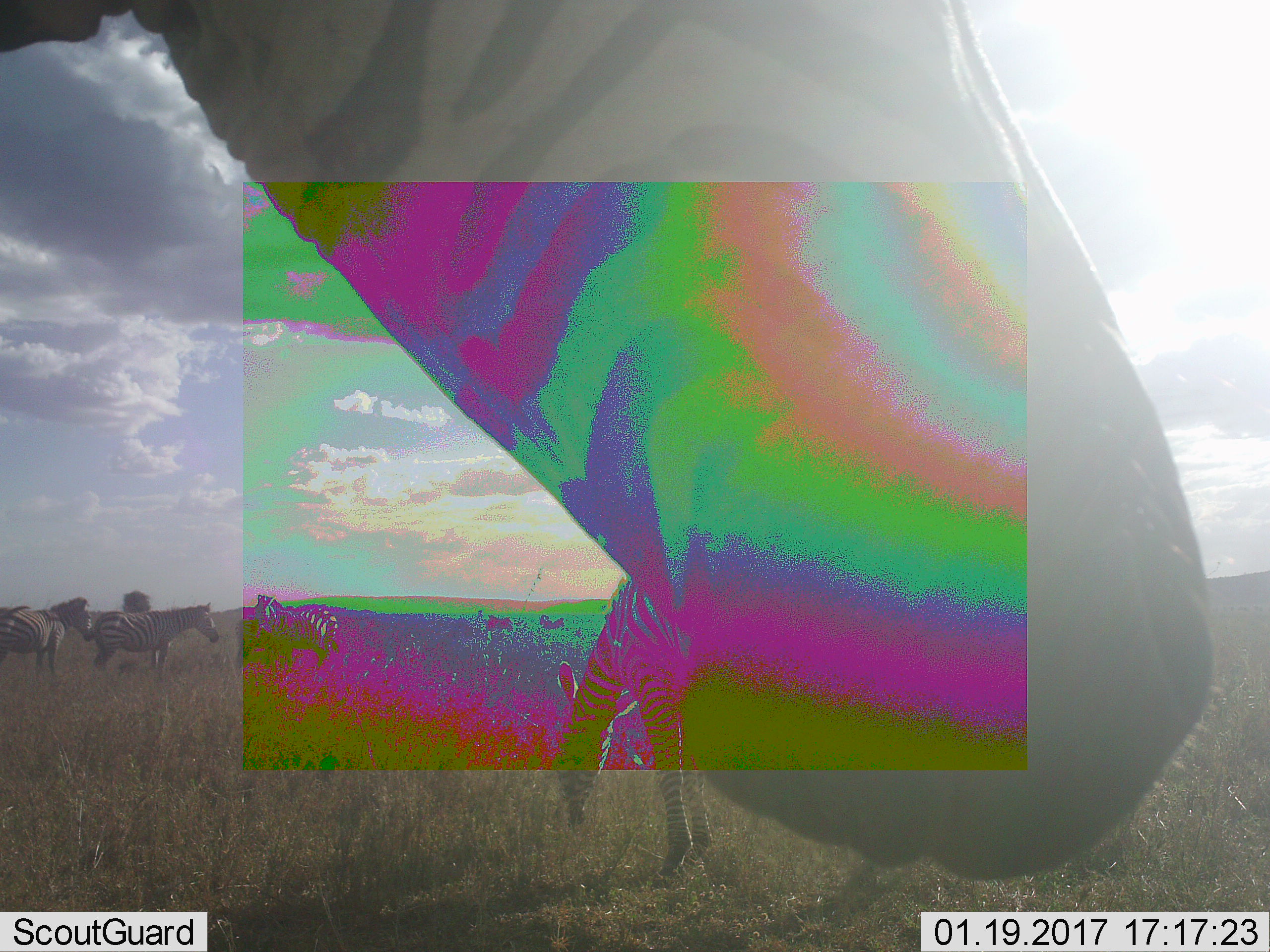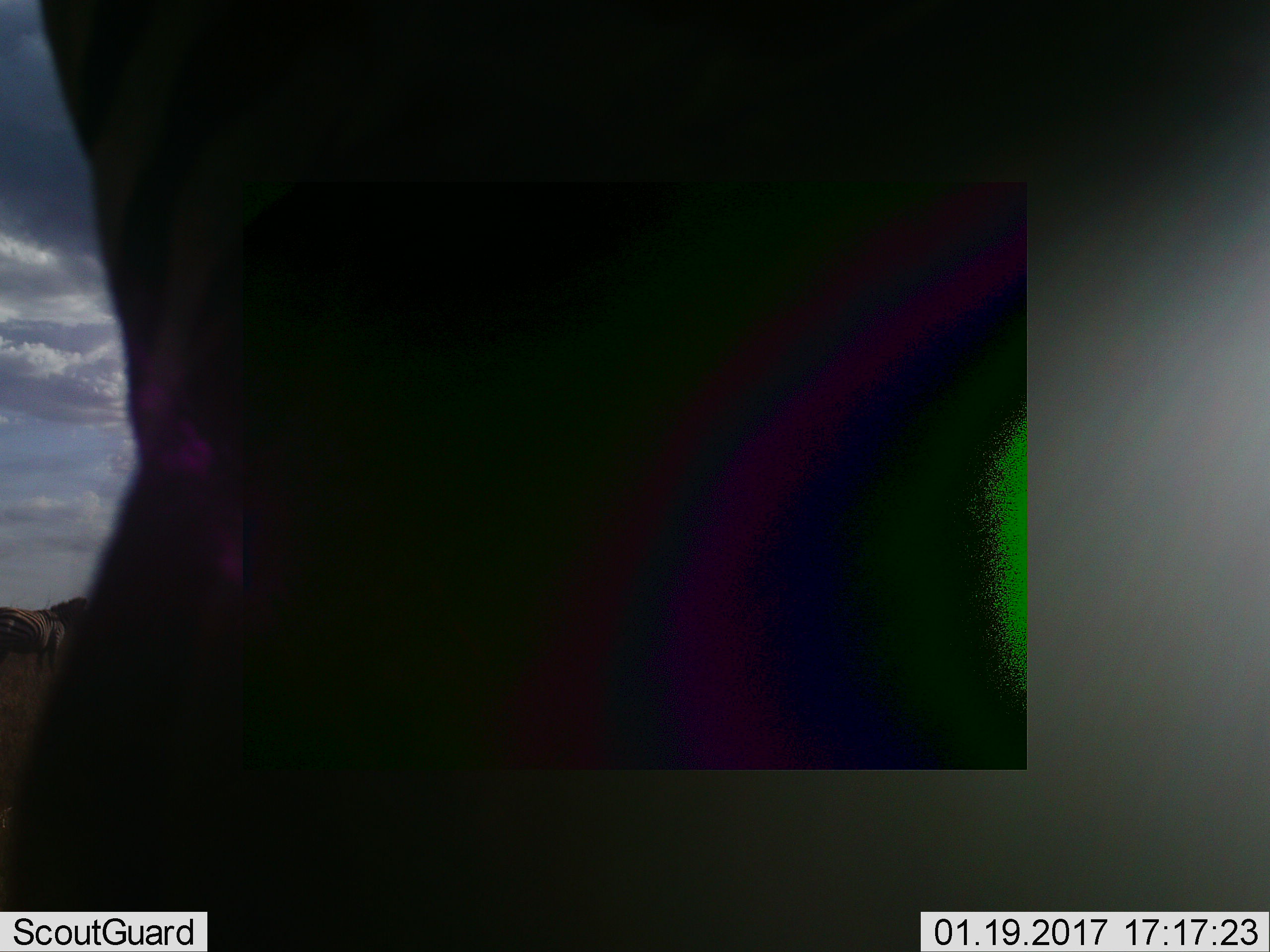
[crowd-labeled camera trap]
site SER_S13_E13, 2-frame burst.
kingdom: Animalia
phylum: Chordata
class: Mammalia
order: Perissodactyla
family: Equidae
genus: Equus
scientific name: Equus quagga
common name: plains zebra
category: zebraplains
Zebraplains (plains zebra) (Equus quagga), count 7. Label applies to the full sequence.